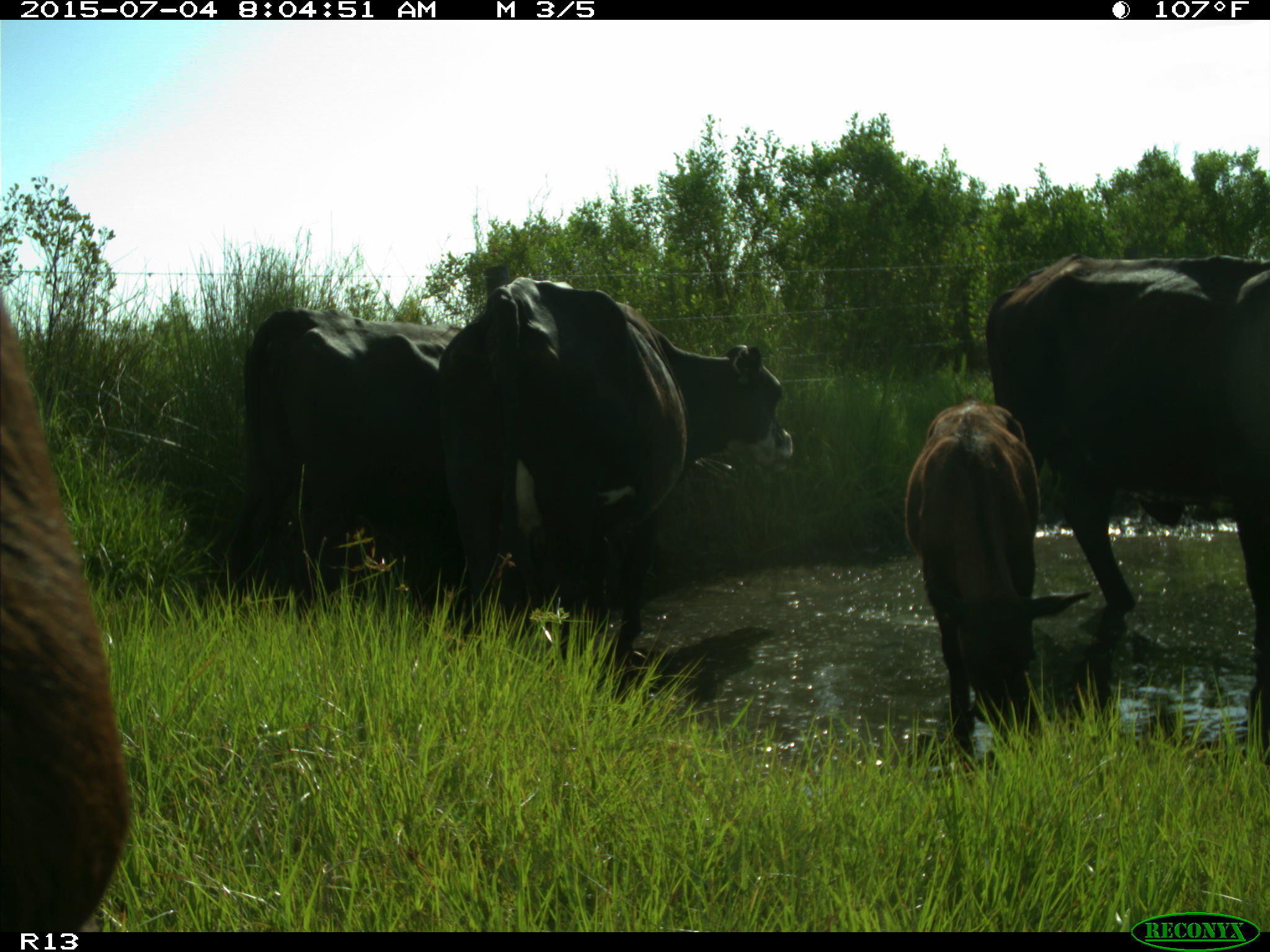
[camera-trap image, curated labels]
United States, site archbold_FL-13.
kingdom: Animalia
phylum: Chordata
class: Mammalia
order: Artiodactyla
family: Bovidae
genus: Bos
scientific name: Bos taurus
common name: domestic cow